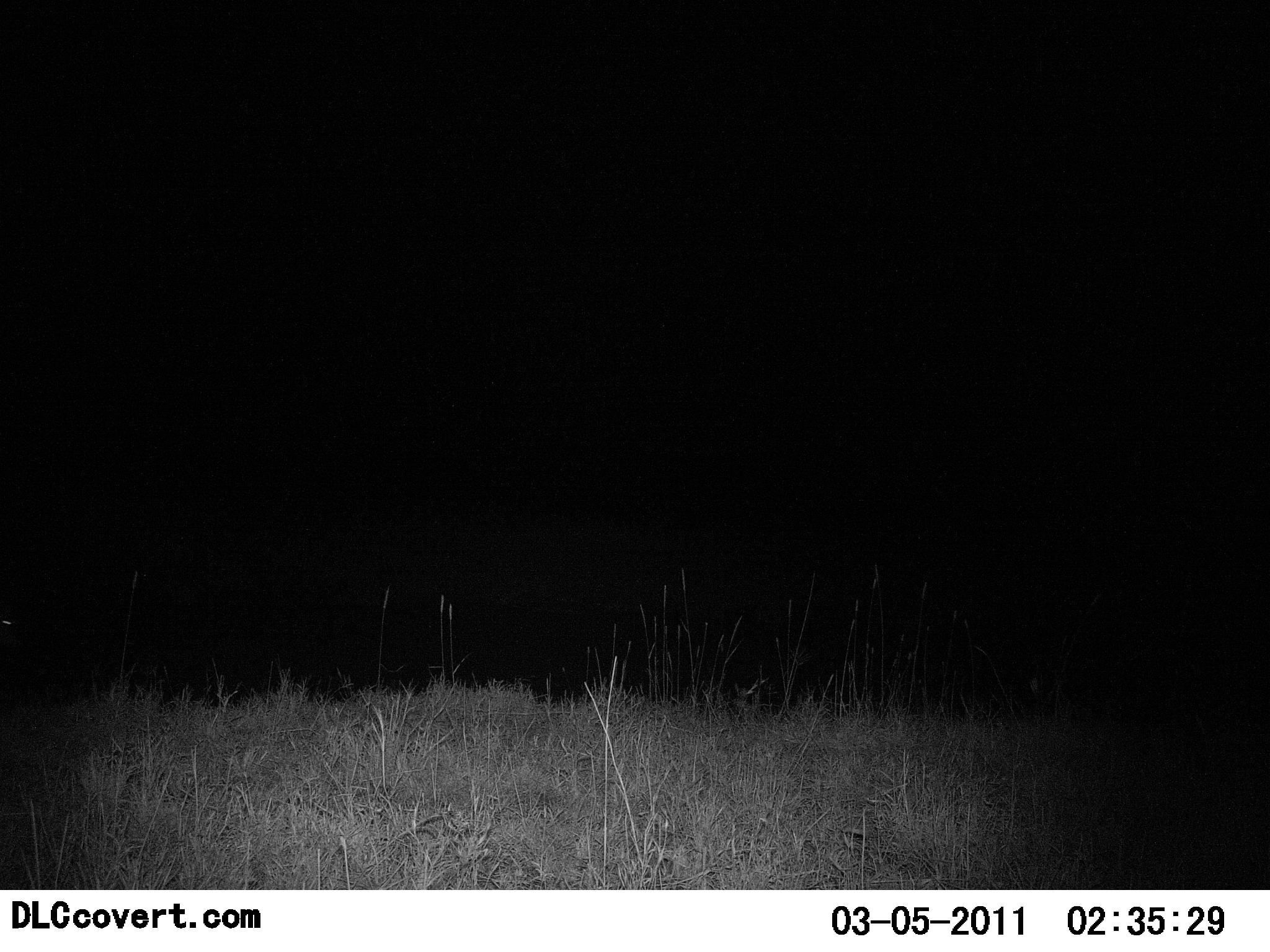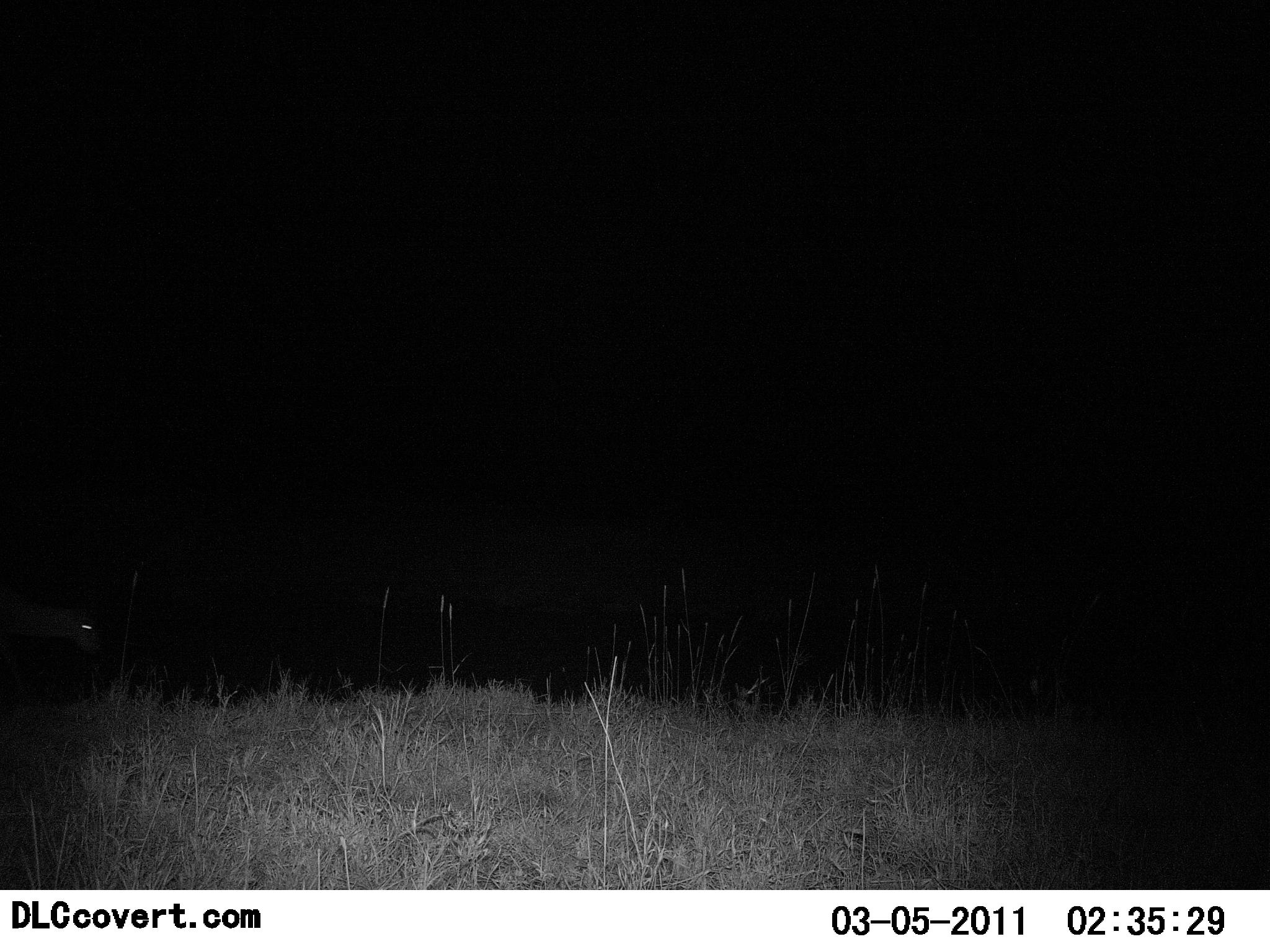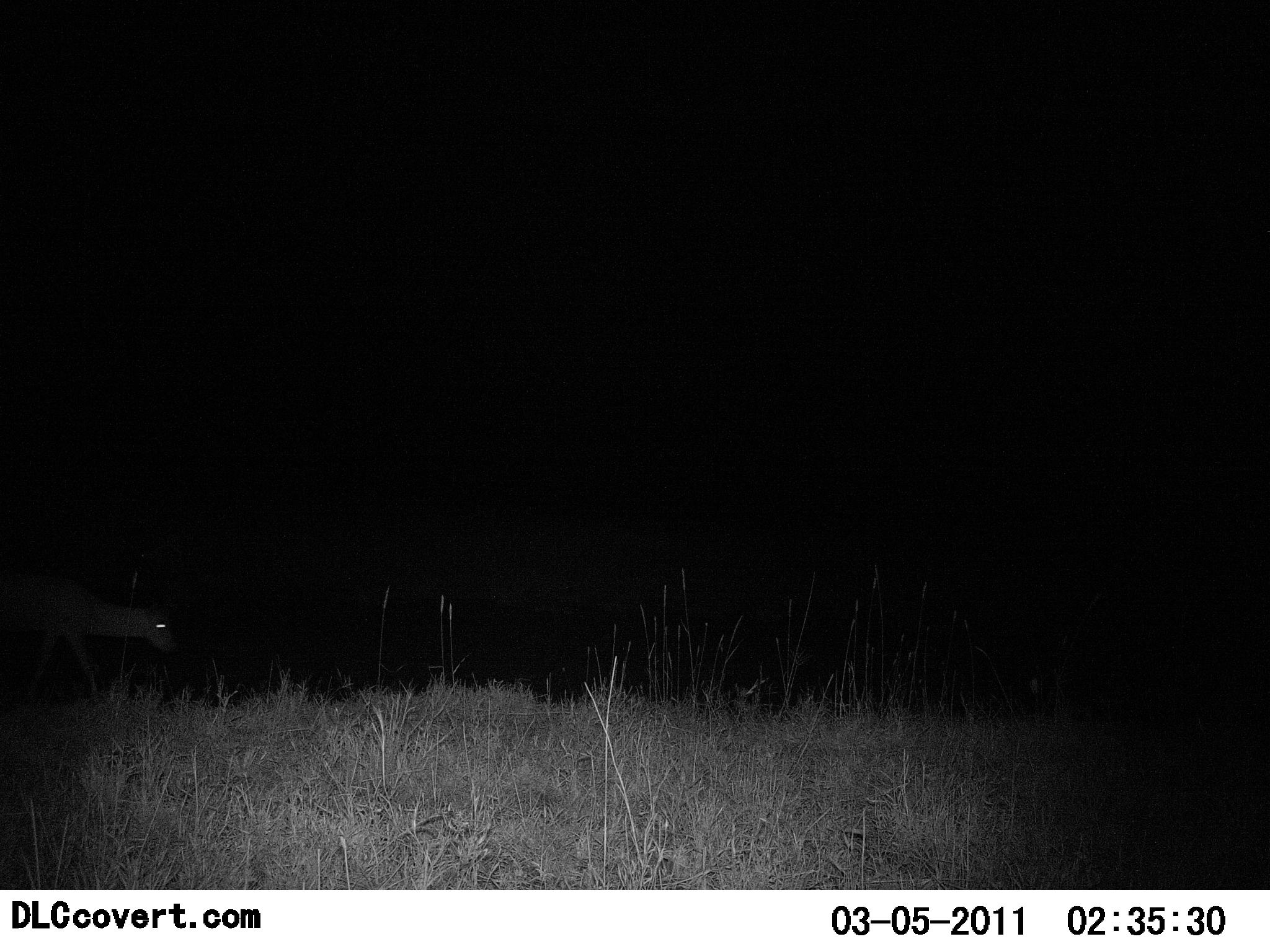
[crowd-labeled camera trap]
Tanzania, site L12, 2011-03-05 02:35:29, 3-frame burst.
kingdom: Animalia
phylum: Chordata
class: Mammalia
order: Artiodactyla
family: Bovidae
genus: Redunca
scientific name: Redunca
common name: reedbuck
Reedbuck (Redunca), count 1. Behavior (volunteer vote fractions): standing 0%, resting 0%, moving 100%, interacting 0%. Young present (vote fraction): 0%. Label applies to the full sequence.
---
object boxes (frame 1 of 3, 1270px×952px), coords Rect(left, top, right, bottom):
animal: Rect(0, 611, 21, 655)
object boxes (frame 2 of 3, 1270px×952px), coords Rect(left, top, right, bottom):
animal: Rect(0, 584, 105, 662)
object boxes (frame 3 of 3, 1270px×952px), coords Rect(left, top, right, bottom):
animal: Rect(2, 572, 182, 704)